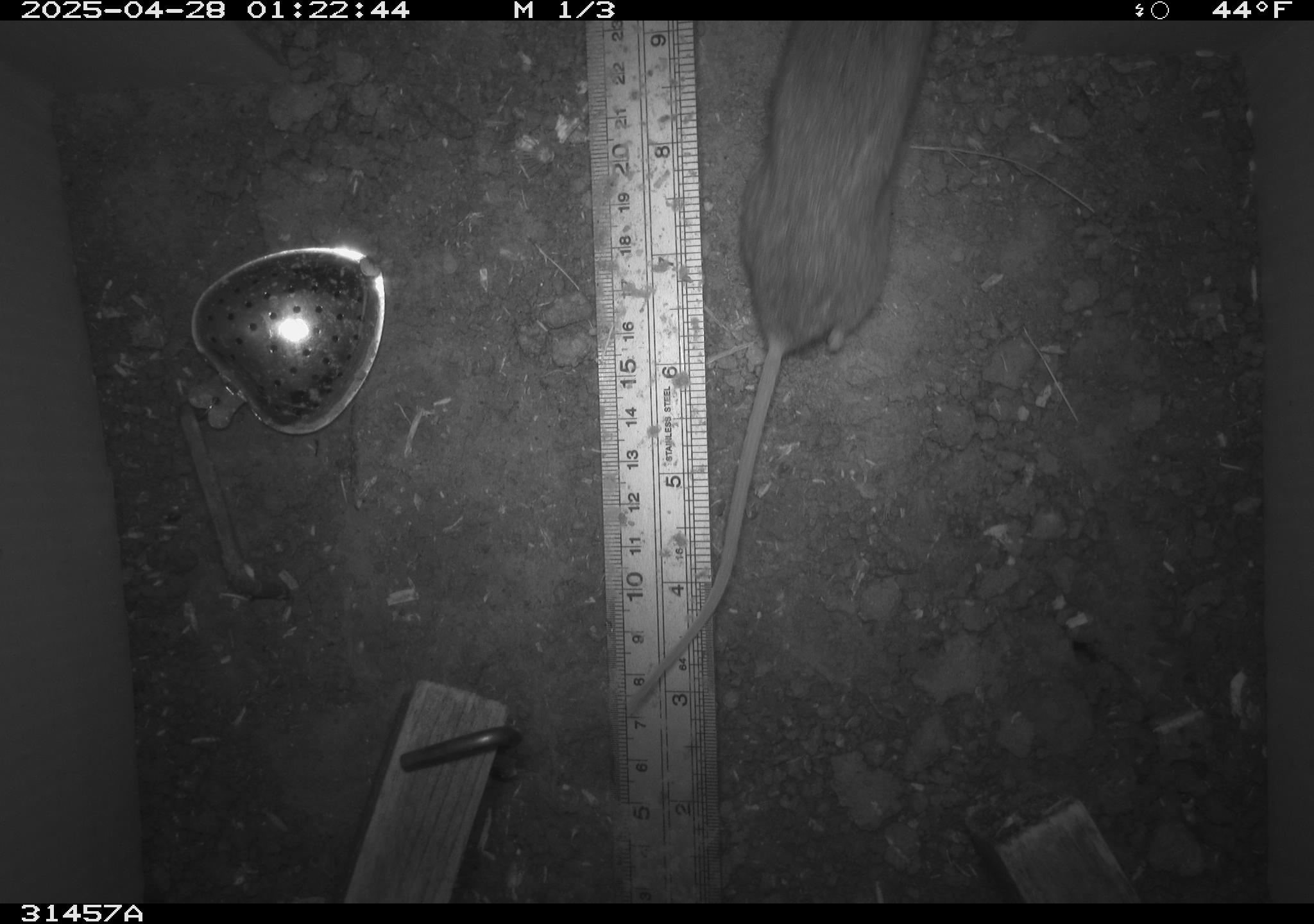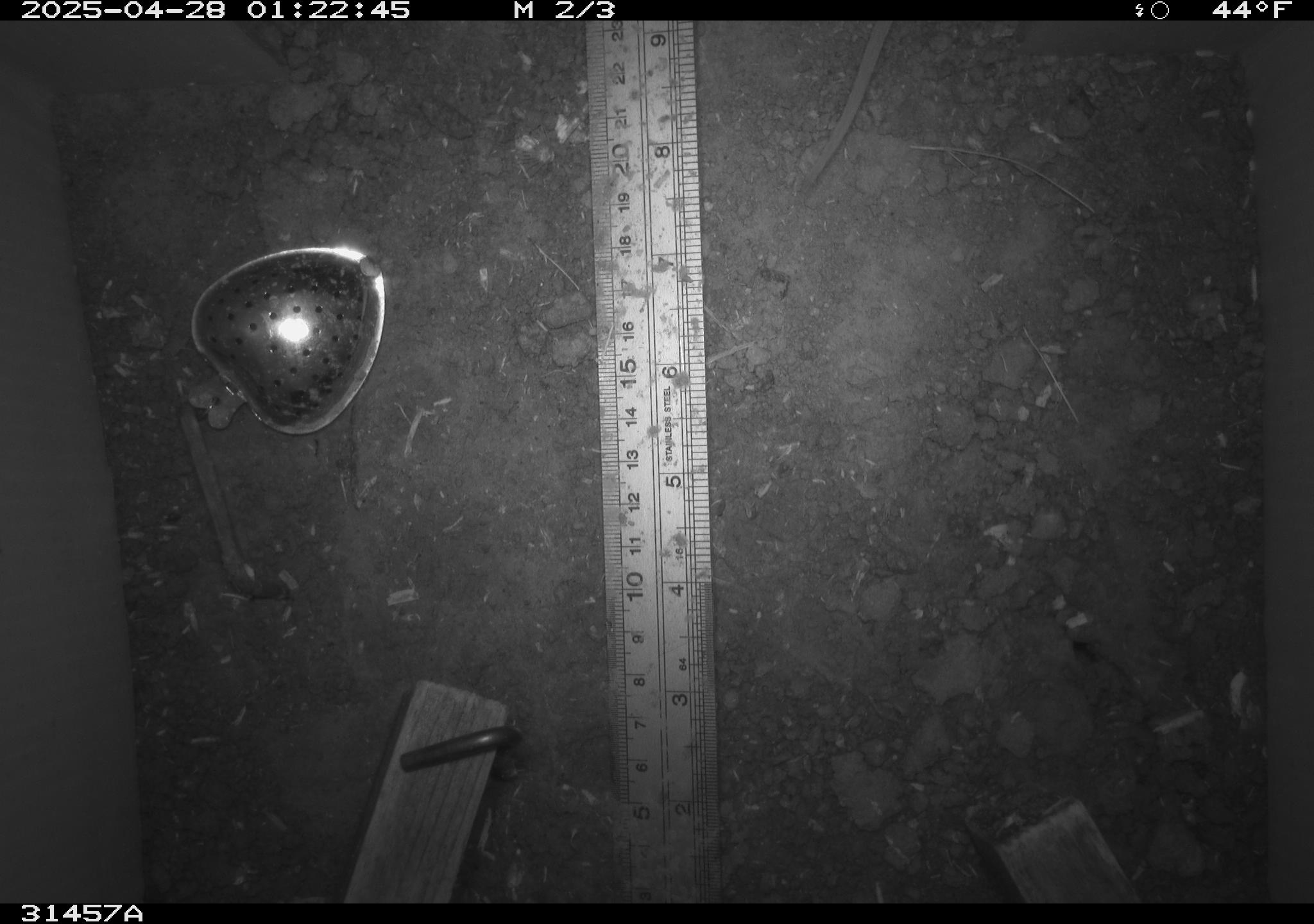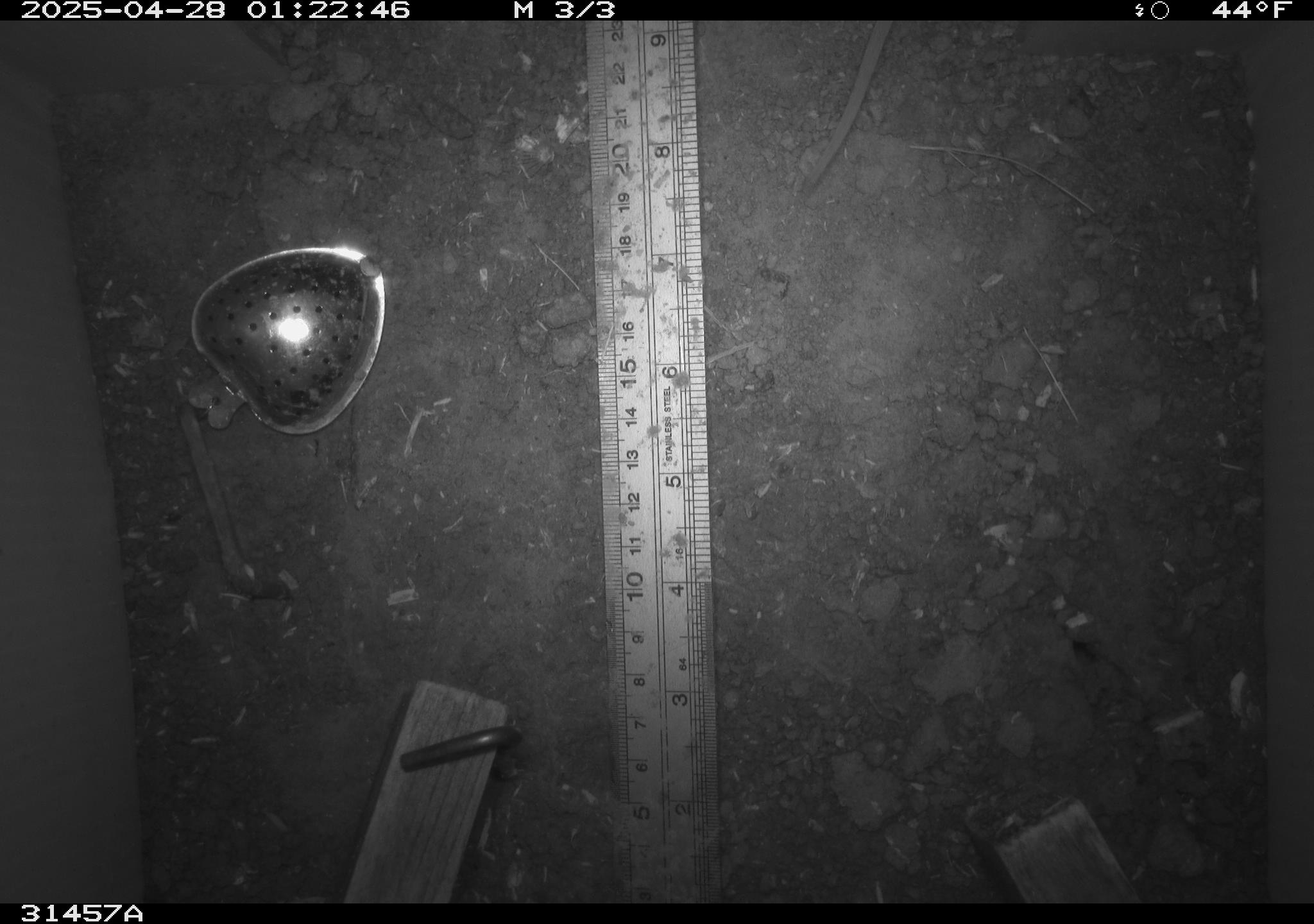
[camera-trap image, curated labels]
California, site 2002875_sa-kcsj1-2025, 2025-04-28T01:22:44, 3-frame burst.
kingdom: Animalia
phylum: Chordata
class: Mammalia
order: Rodentia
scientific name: Rodentia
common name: rodent